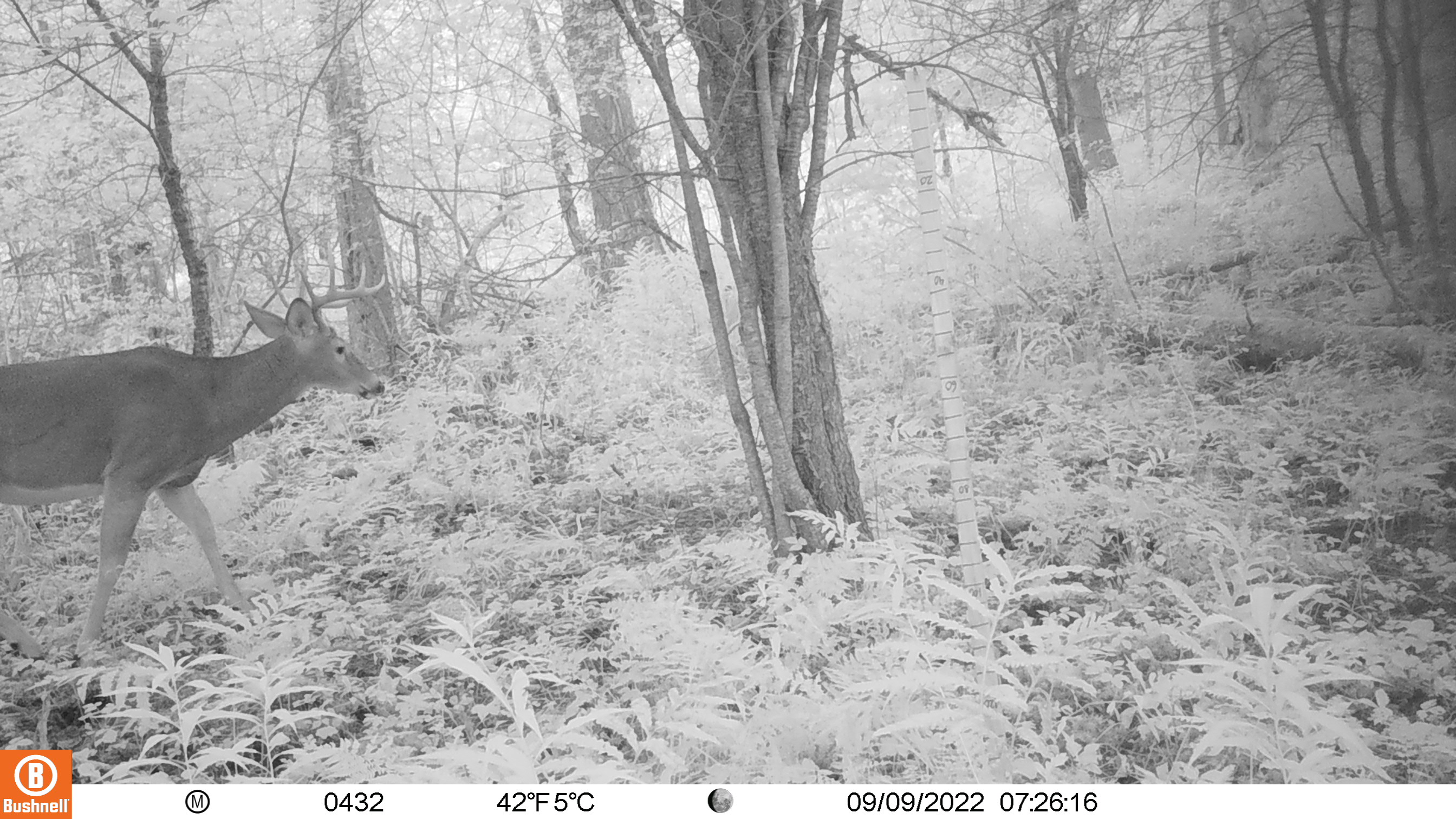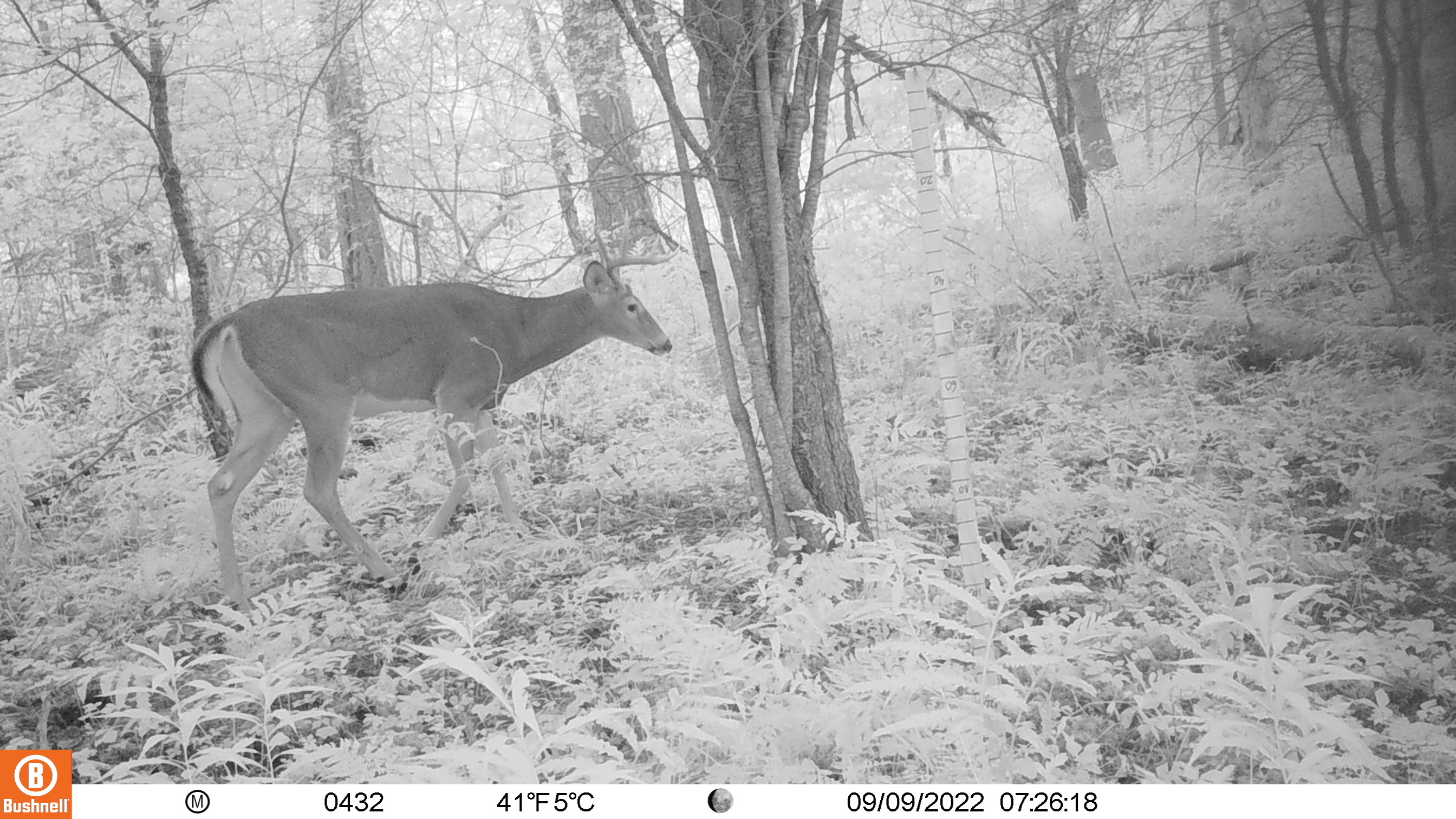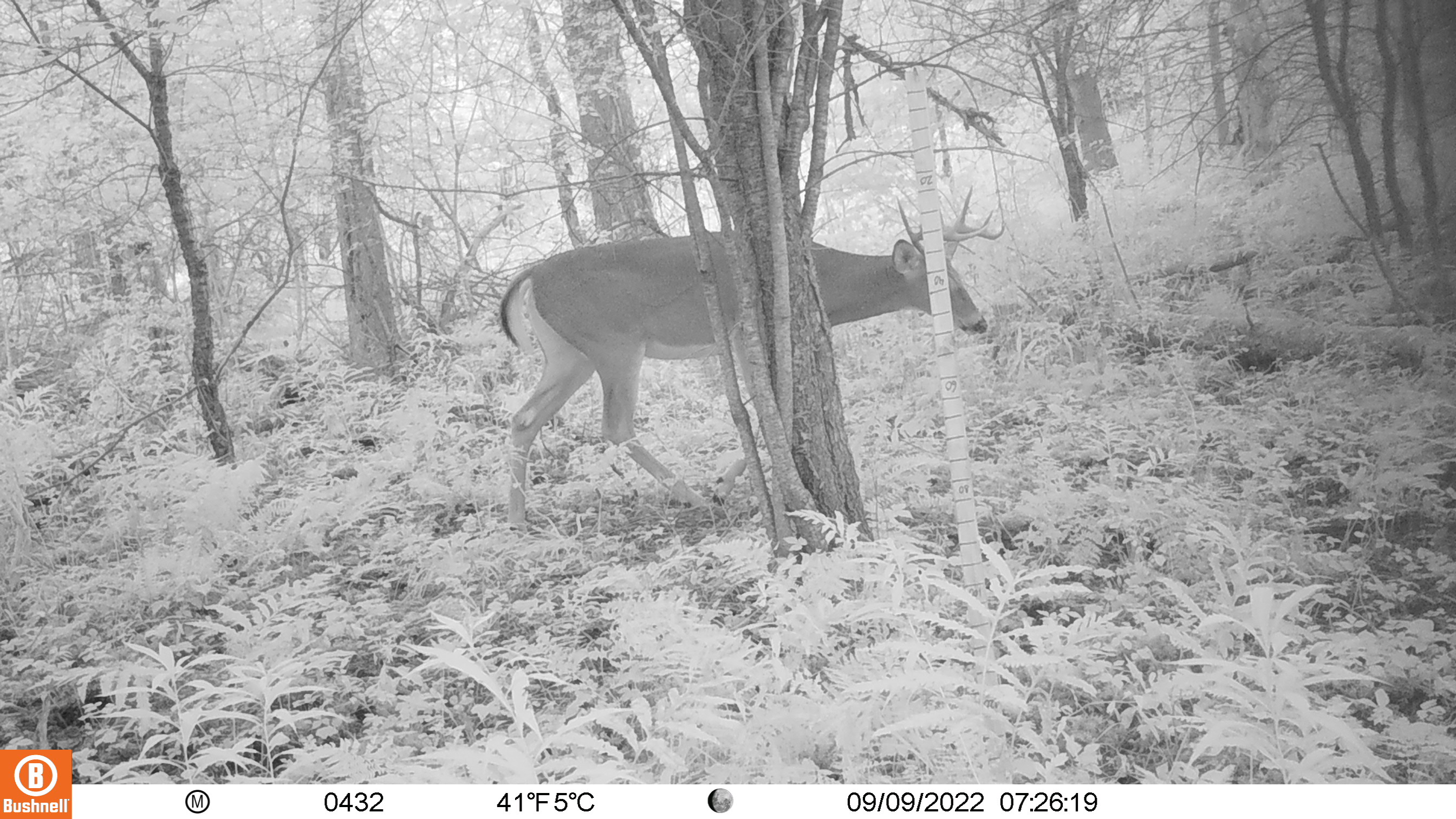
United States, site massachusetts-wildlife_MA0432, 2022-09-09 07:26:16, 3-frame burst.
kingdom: Animalia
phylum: Chordata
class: Mammalia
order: Artiodactyla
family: Cervidae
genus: Odocoileus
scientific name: Odocoileus virginianus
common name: white-tailed deer